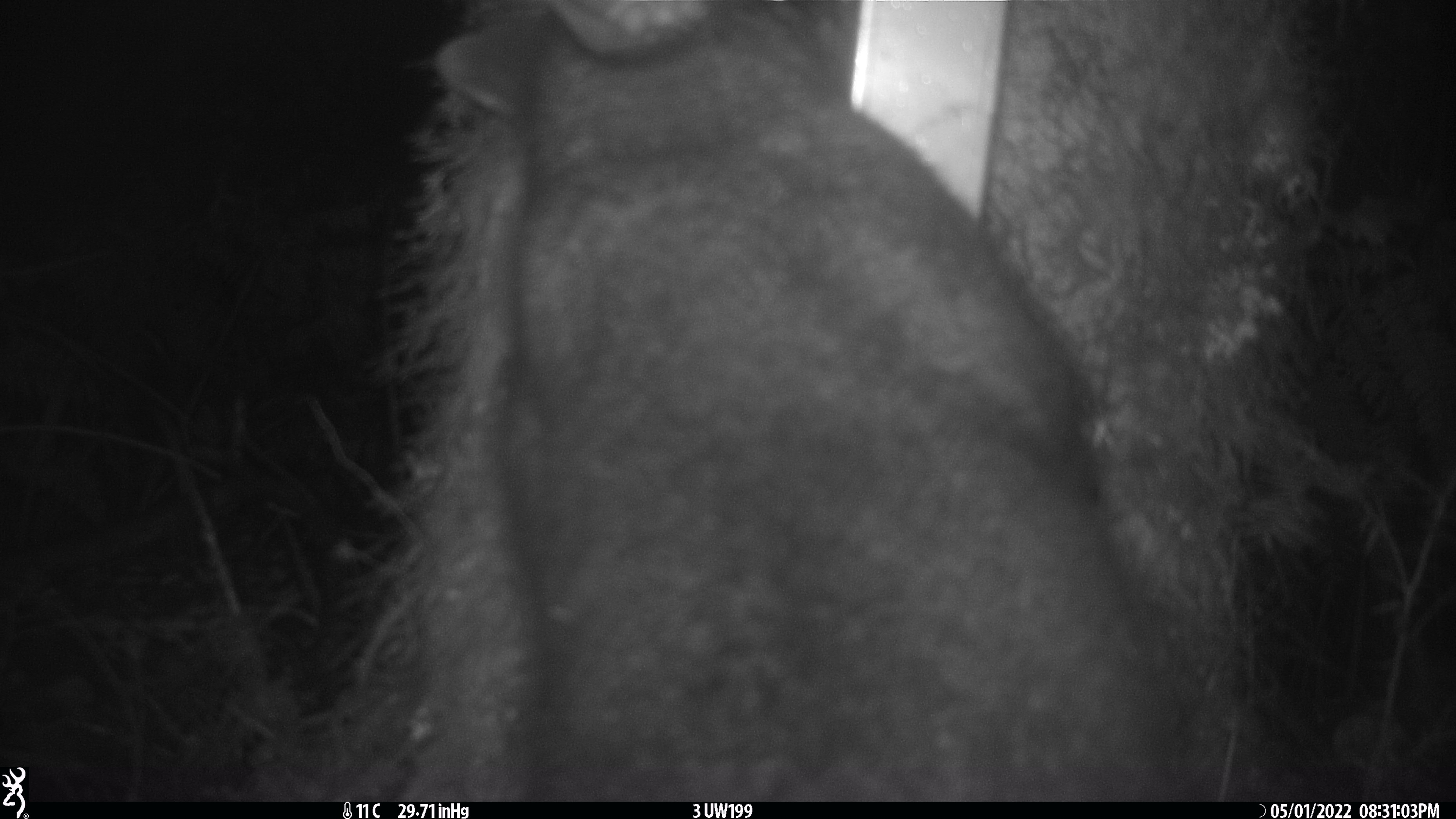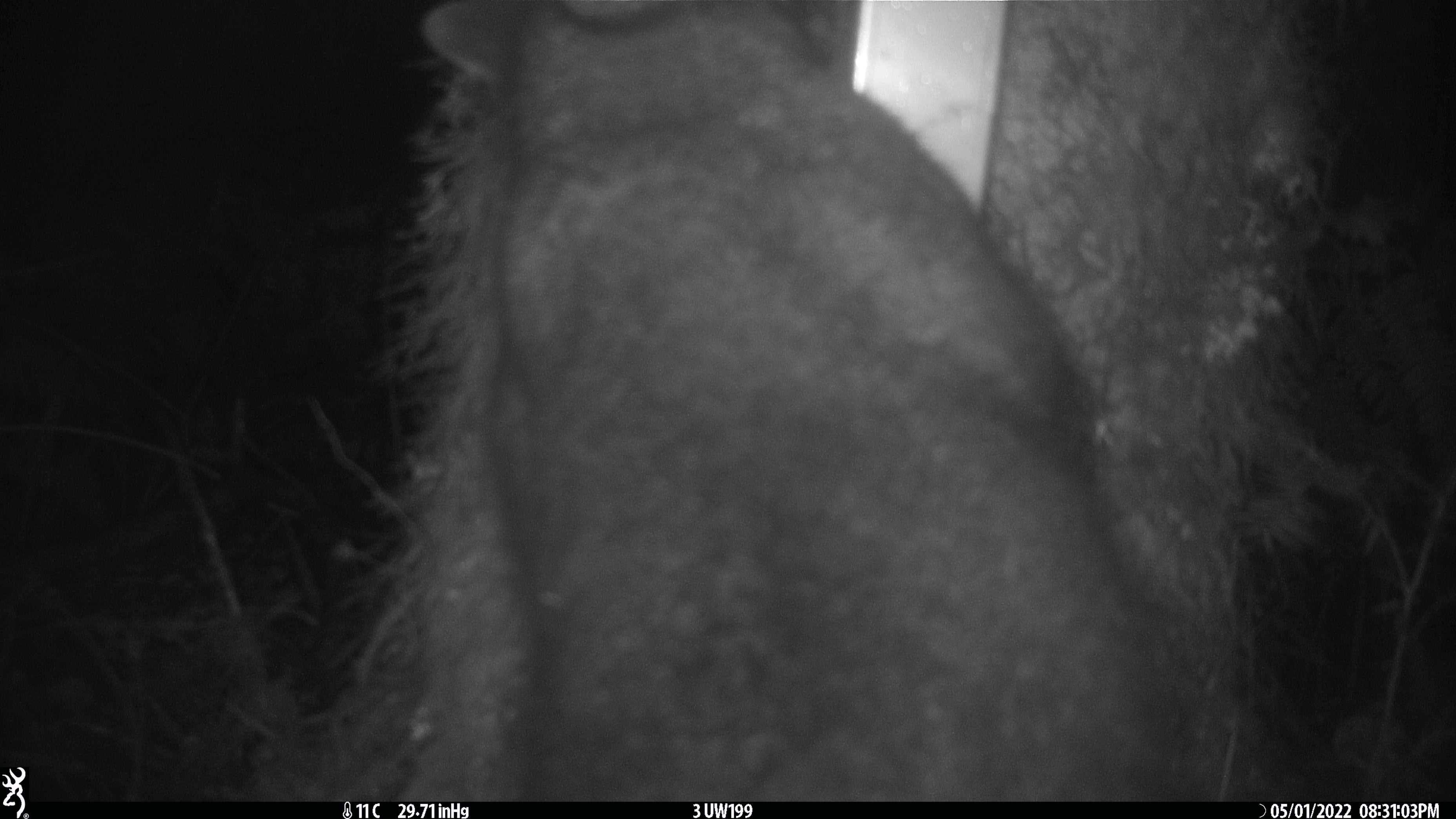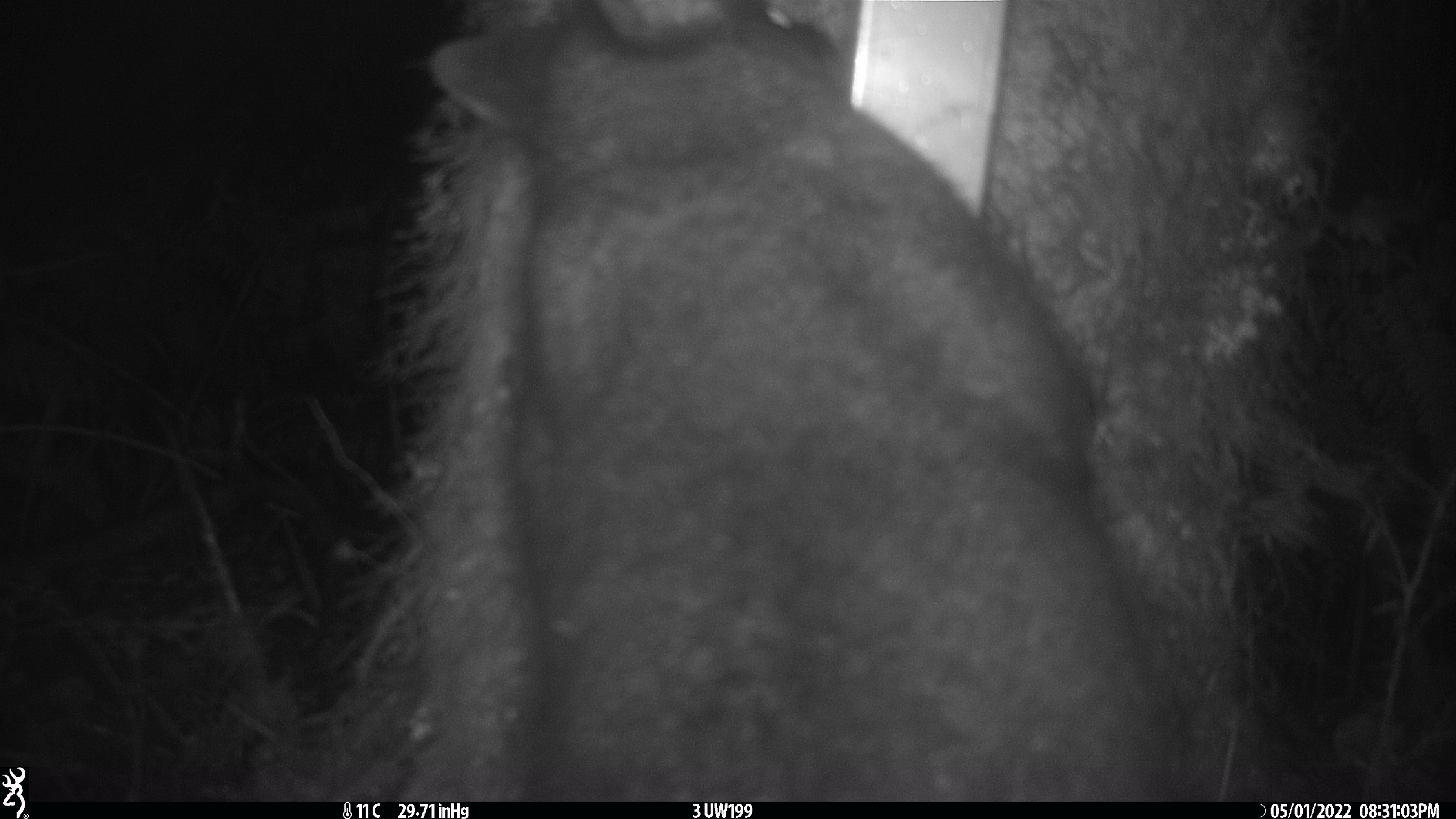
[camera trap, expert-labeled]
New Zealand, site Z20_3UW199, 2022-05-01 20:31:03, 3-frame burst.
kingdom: Animalia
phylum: Chordata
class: Mammalia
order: Diprotodontia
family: Phalangeridae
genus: Trichosurus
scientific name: Trichosurus vulpecula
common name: common brushtail possum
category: possum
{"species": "possum (common brushtail possum) (Trichosurus vulpecula)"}